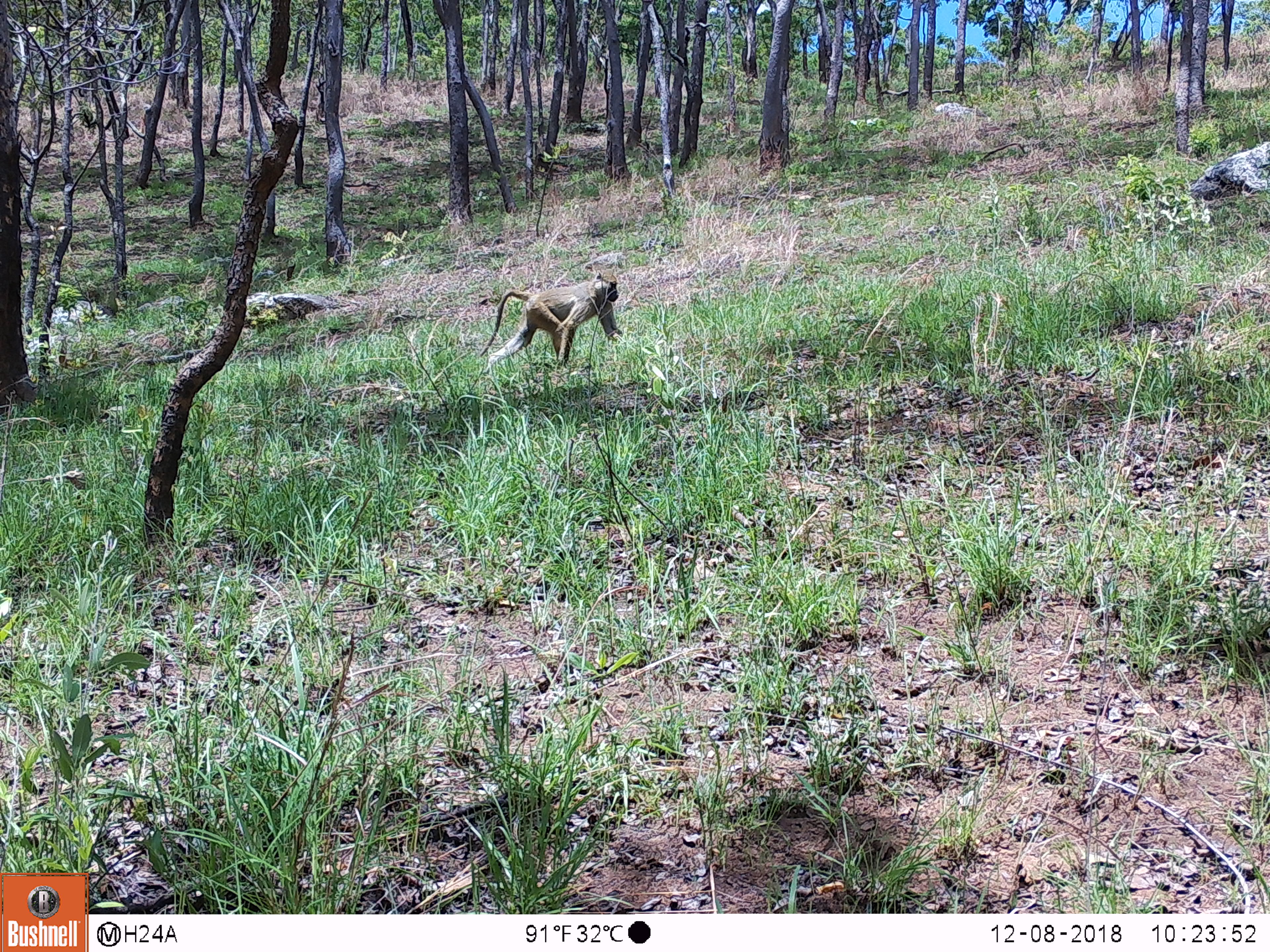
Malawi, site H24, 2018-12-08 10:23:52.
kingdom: Animalia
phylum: Chordata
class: Mammalia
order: Primates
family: Cercopithecidae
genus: Papio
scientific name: Papio cynocephalus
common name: yellow baboon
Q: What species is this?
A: Yellow baboon (Papio cynocephalus).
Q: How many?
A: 1.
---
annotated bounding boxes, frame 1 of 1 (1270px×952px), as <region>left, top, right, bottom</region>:
yellow baboon: <region>479, 274, 624, 375</region>